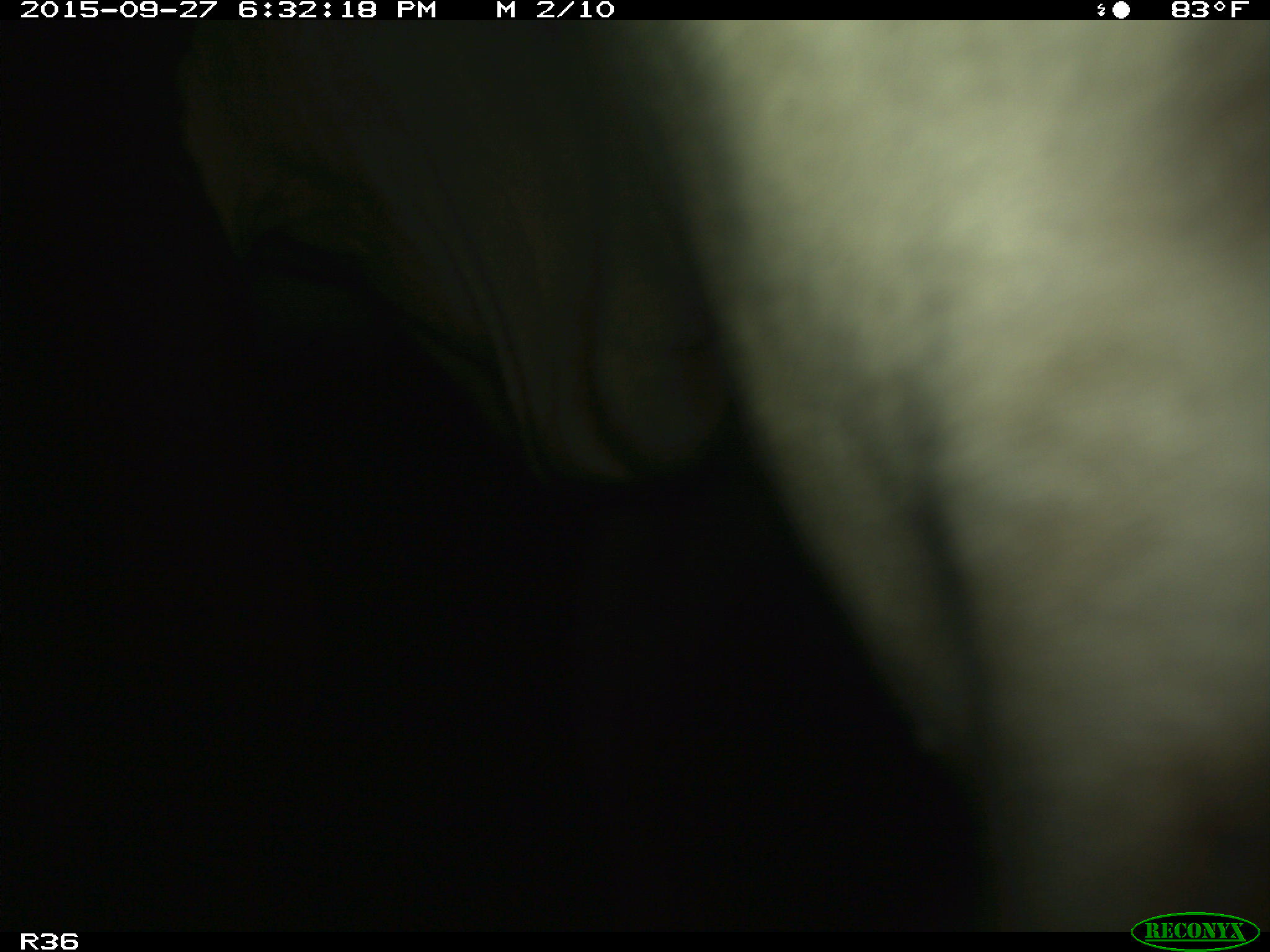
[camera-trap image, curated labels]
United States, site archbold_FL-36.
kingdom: Animalia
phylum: Chordata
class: Mammalia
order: Artiodactyla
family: Bovidae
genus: Bos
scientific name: Bos taurus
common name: domestic cow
Bos taurus (domestic cow).